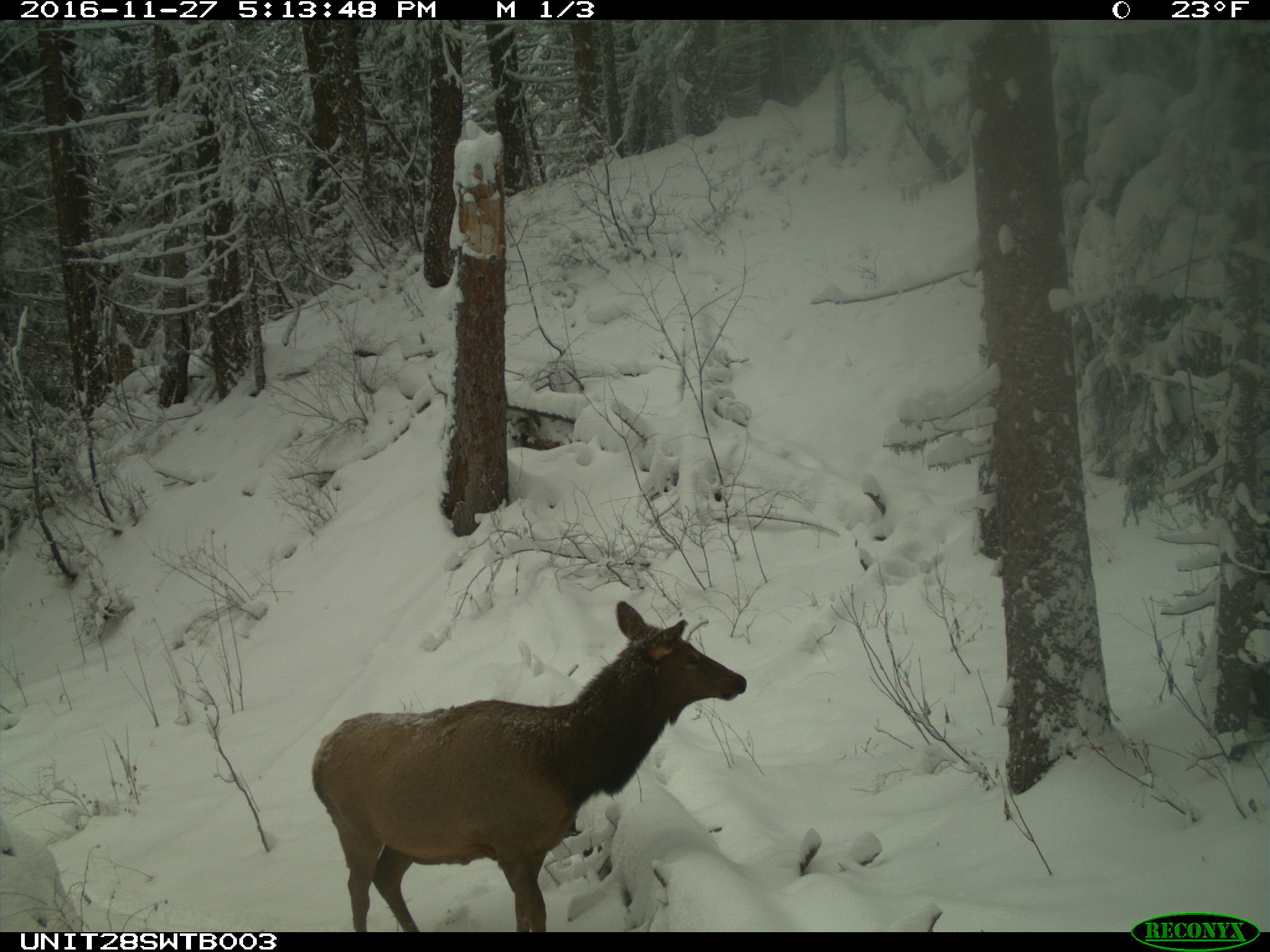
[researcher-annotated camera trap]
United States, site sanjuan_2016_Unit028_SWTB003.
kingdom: Animalia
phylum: Chordata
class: Mammalia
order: Artiodactyla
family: Cervidae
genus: Cervus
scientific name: Cervus elaphus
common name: red deer